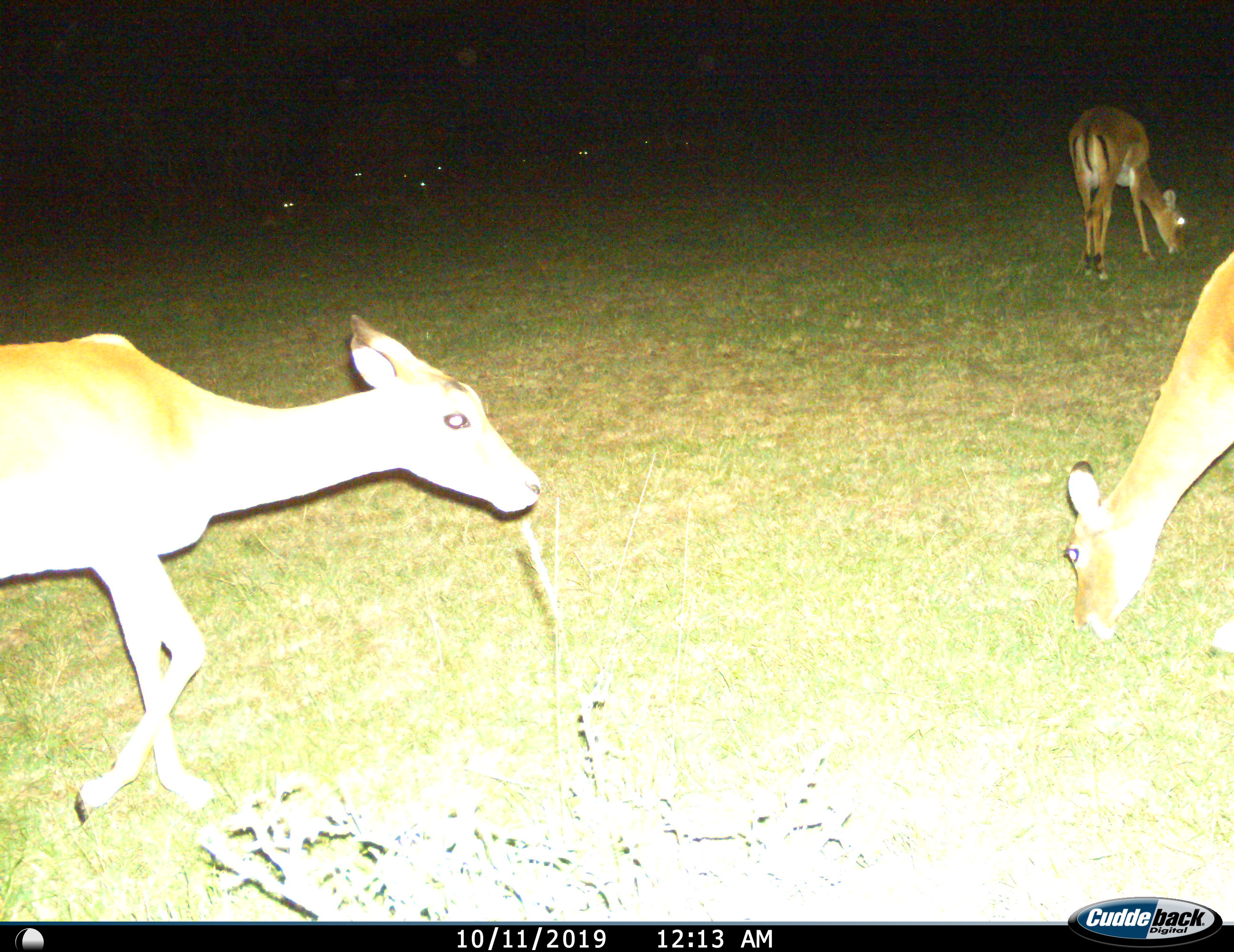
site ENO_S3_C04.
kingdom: Animalia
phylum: Chordata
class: Mammalia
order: Artiodactyla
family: Bovidae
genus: Aepyceros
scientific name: Aepyceros melampus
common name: impala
Impala (Aepyceros melampus), count 7. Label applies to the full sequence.